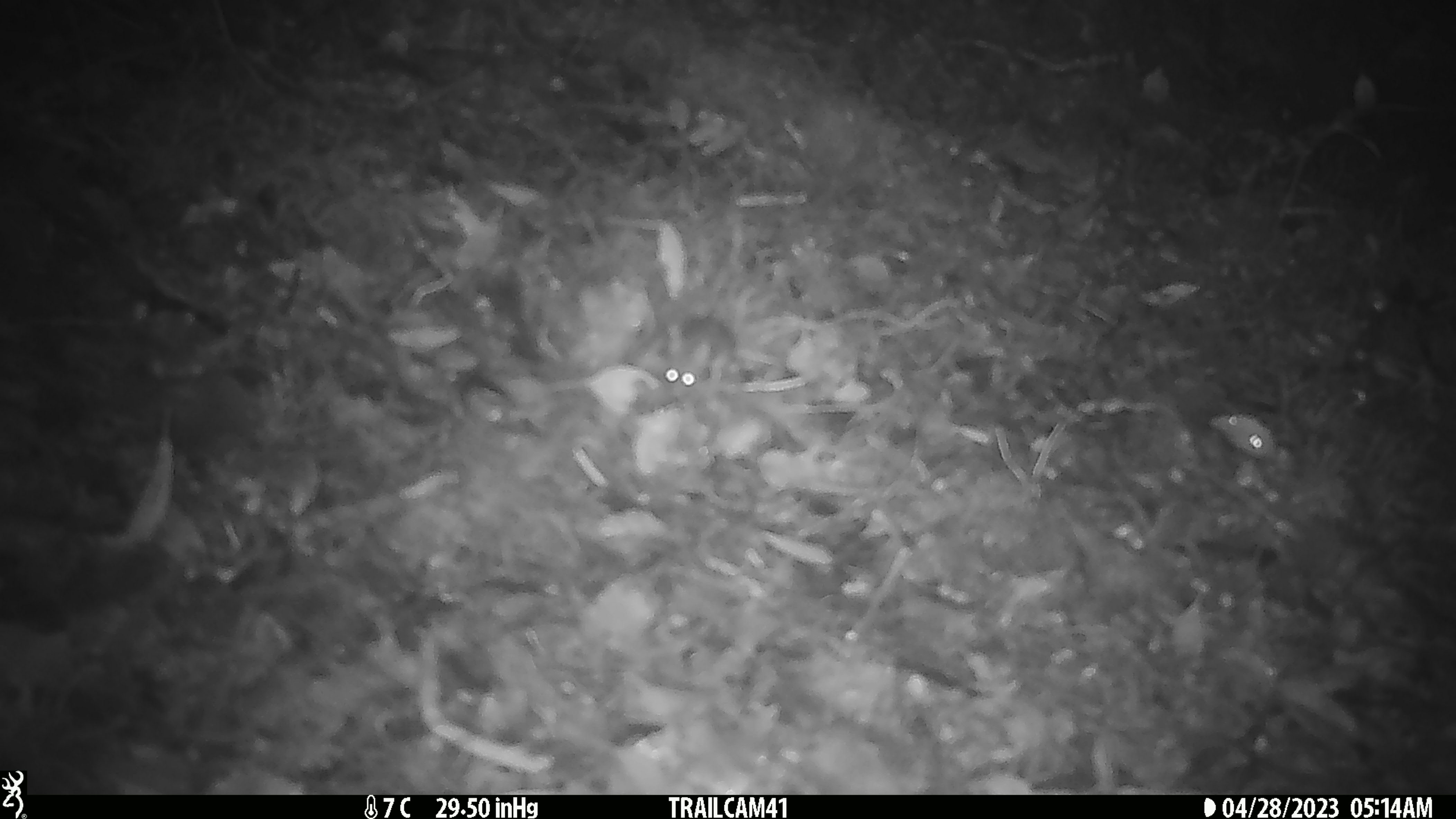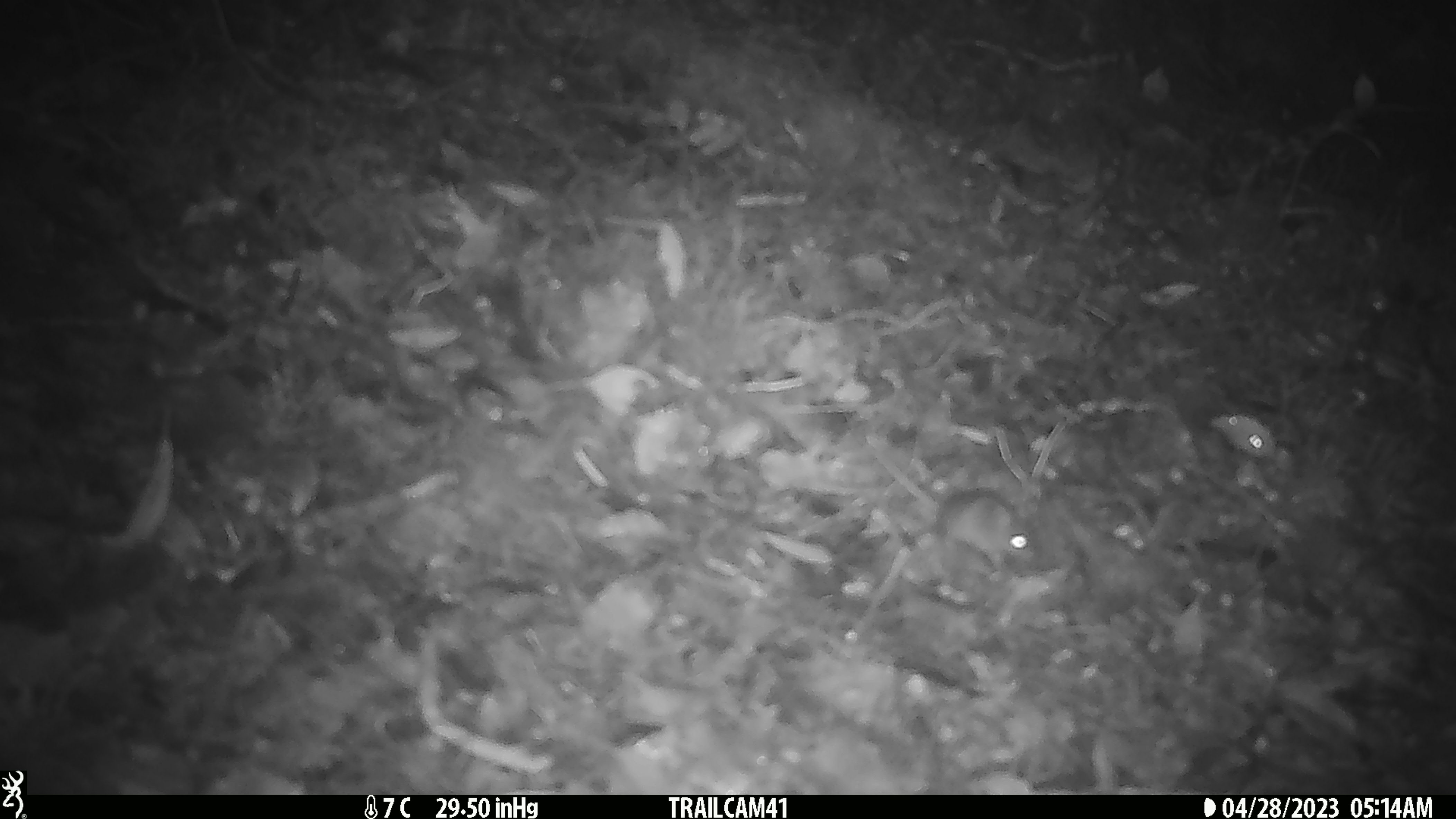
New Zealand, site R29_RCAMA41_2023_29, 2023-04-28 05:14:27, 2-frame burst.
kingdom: Animalia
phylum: Chordata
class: Mammalia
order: Rodentia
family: Muridae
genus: Mus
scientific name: Mus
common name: mouse